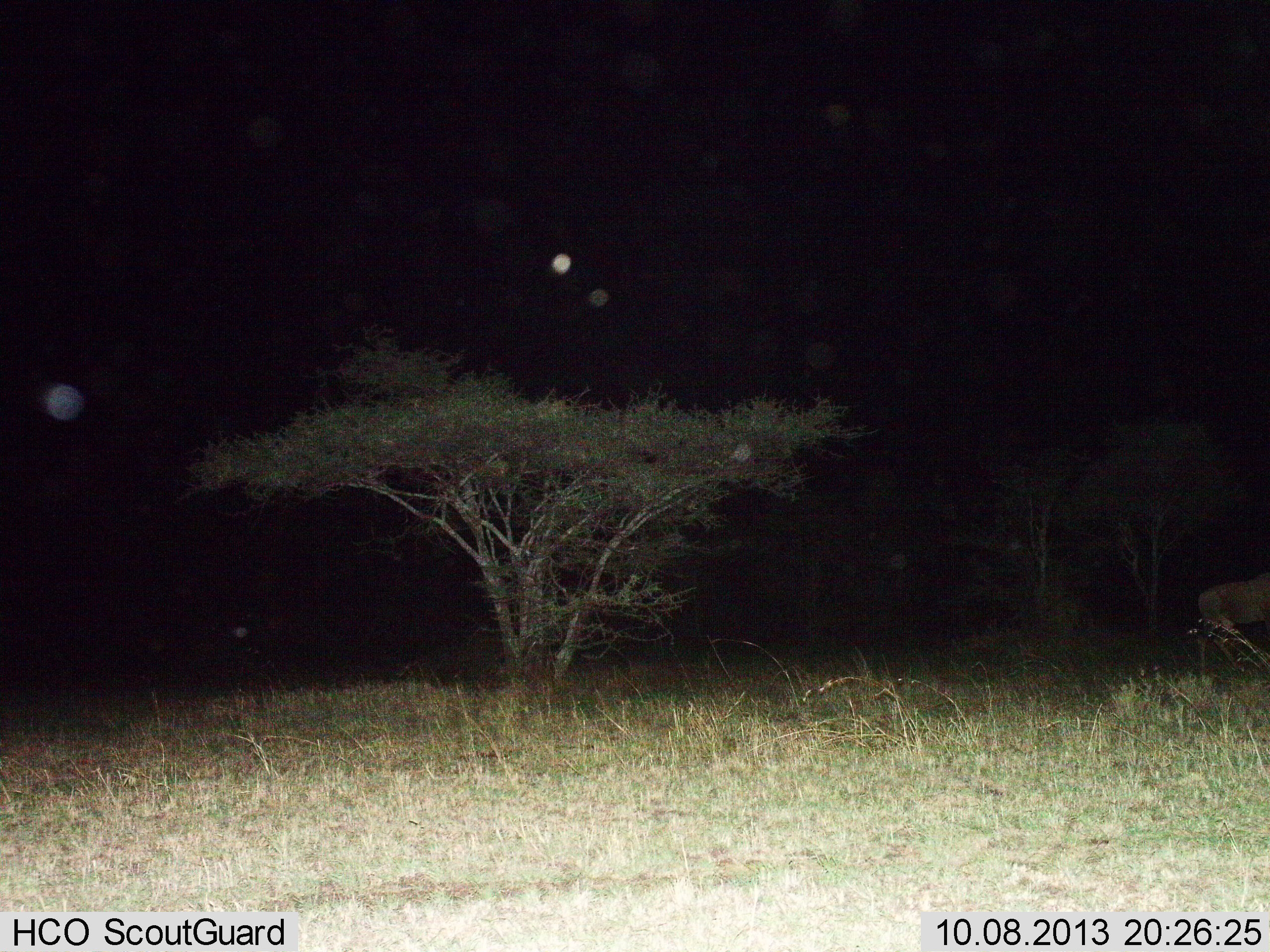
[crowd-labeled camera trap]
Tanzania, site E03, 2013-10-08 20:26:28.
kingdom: Animalia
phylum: Chordata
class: Mammalia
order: Artiodactyla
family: Bovidae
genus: Connochaetes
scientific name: Connochaetes taurinus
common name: blue wildebeest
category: wildebeest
Wildebeest (blue wildebeest) (Connochaetes taurinus), count 1. Behavior (volunteer vote fractions): standing 50%, resting 0%, moving 50%, interacting 0%. Young present (vote fraction): 0%. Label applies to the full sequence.